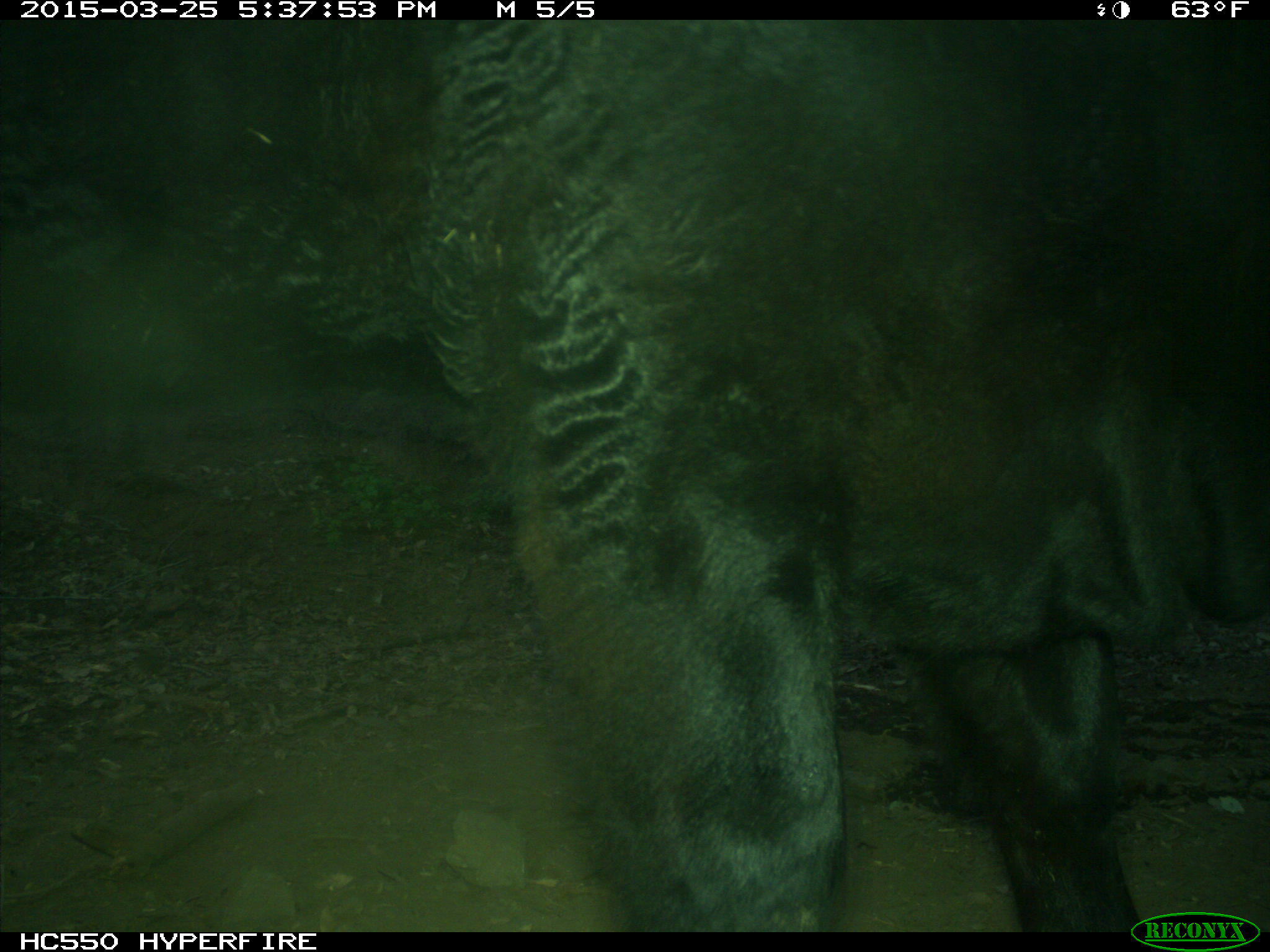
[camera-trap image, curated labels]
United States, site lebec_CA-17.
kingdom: Animalia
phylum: Chordata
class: Mammalia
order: Artiodactyla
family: Bovidae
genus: Bos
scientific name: Bos taurus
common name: domestic cow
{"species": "Bos taurus (domestic cow)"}